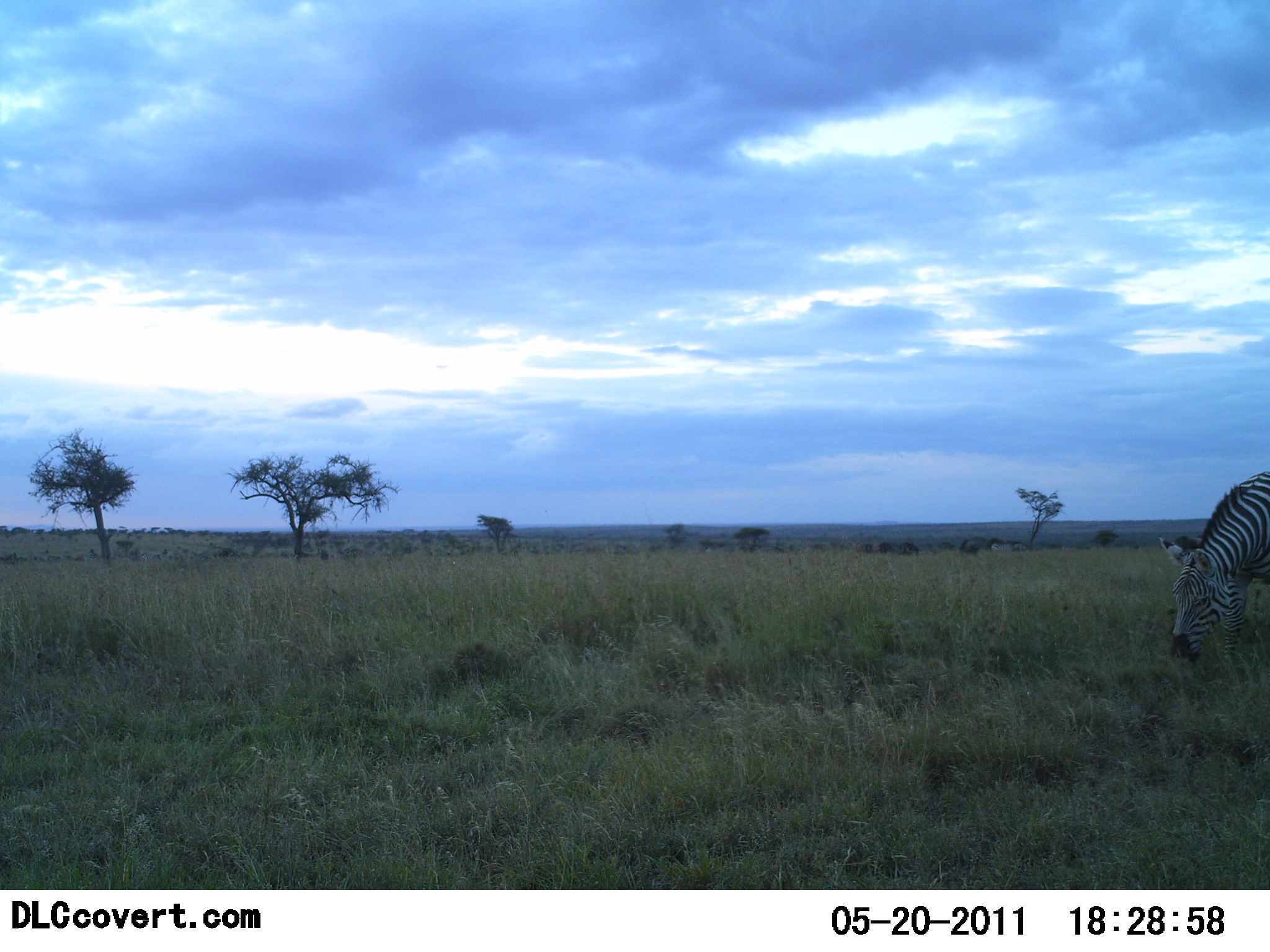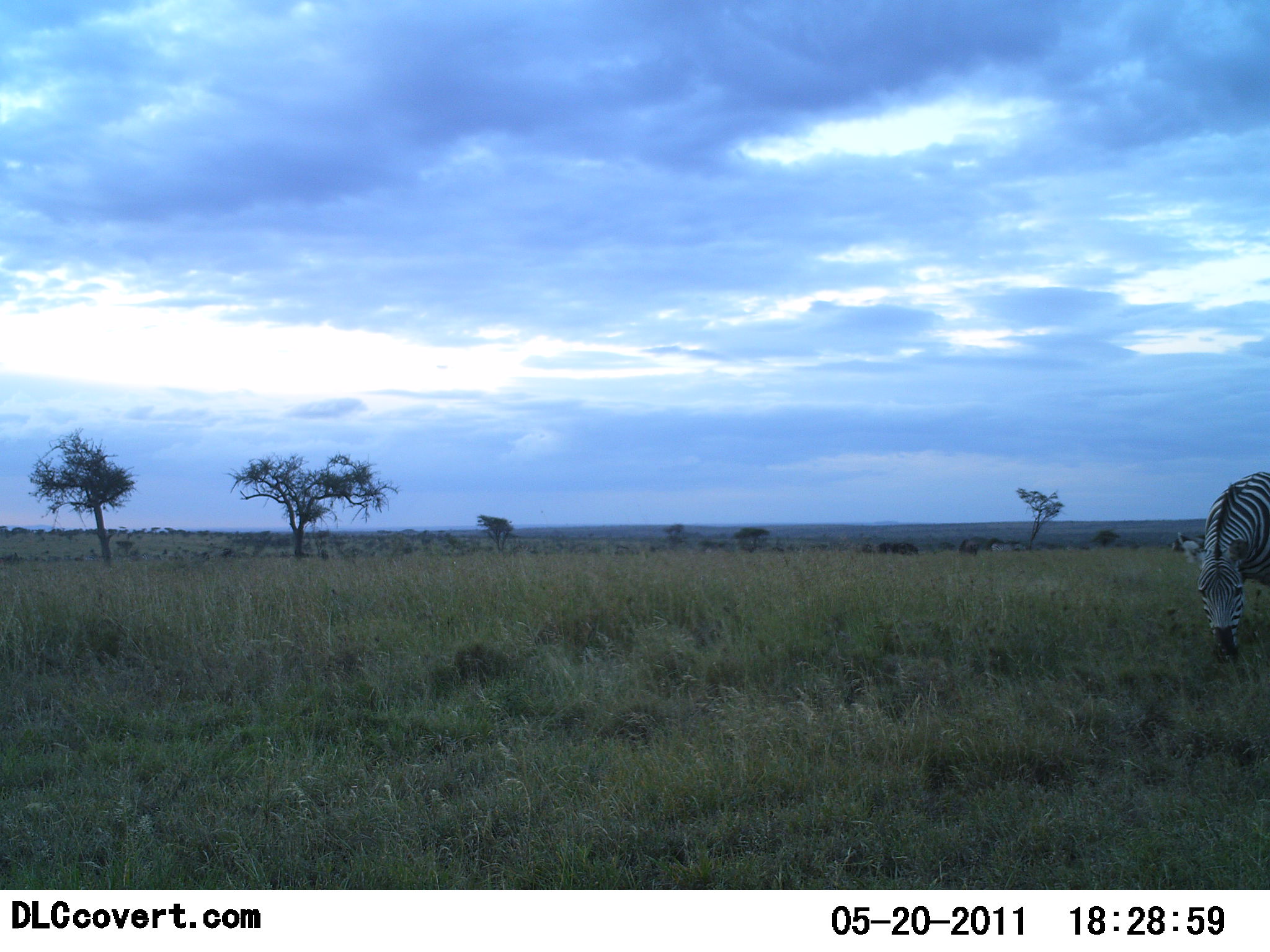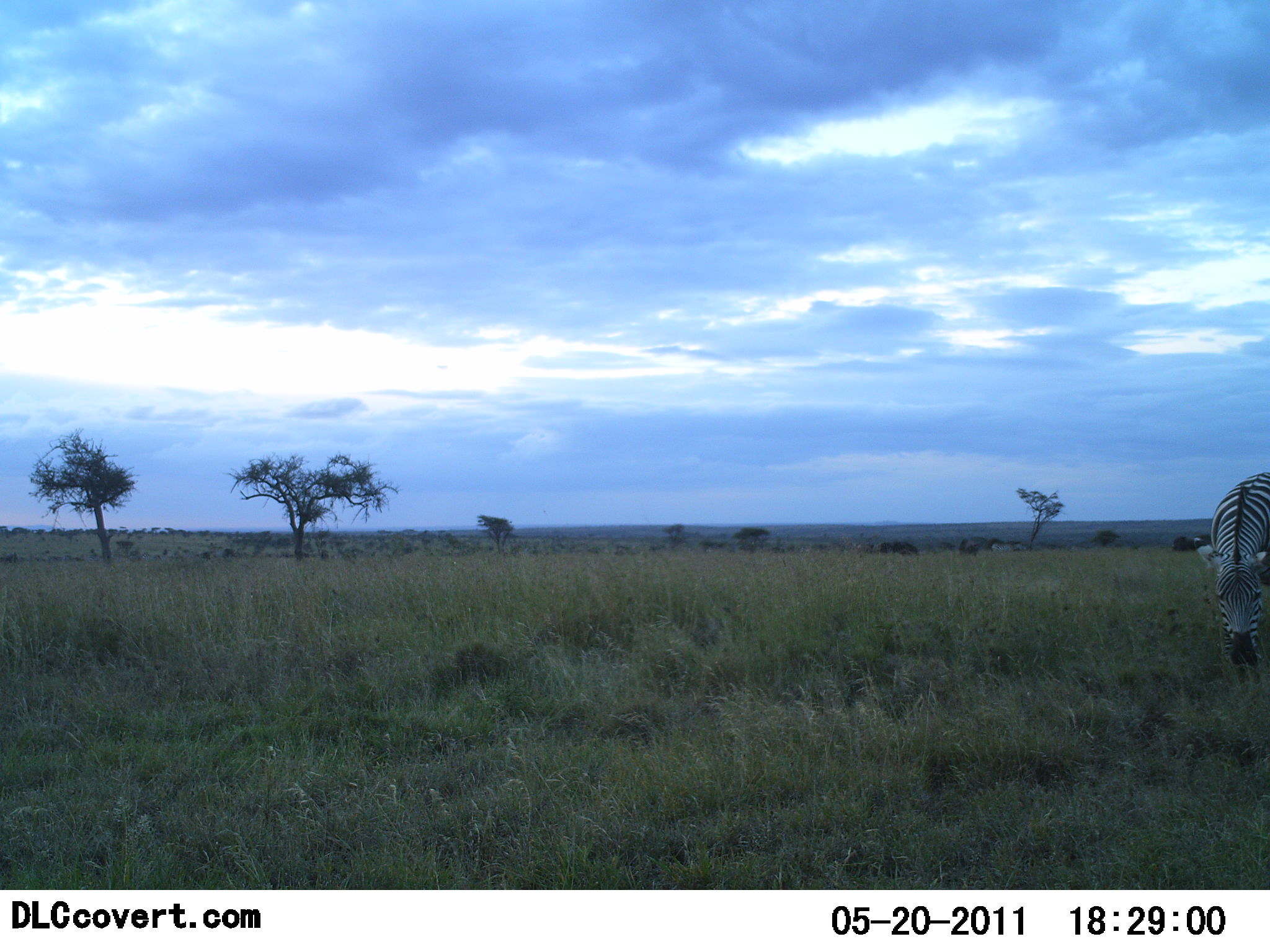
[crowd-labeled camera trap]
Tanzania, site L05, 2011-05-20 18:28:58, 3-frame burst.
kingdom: Animalia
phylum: Chordata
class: Mammalia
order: Perissodactyla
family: Equidae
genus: Equus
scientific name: Equus quagga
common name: plains zebra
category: zebra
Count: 1.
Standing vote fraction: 8%.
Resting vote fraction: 0%.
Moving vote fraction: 0%.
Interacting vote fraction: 0%.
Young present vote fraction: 0%.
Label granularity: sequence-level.